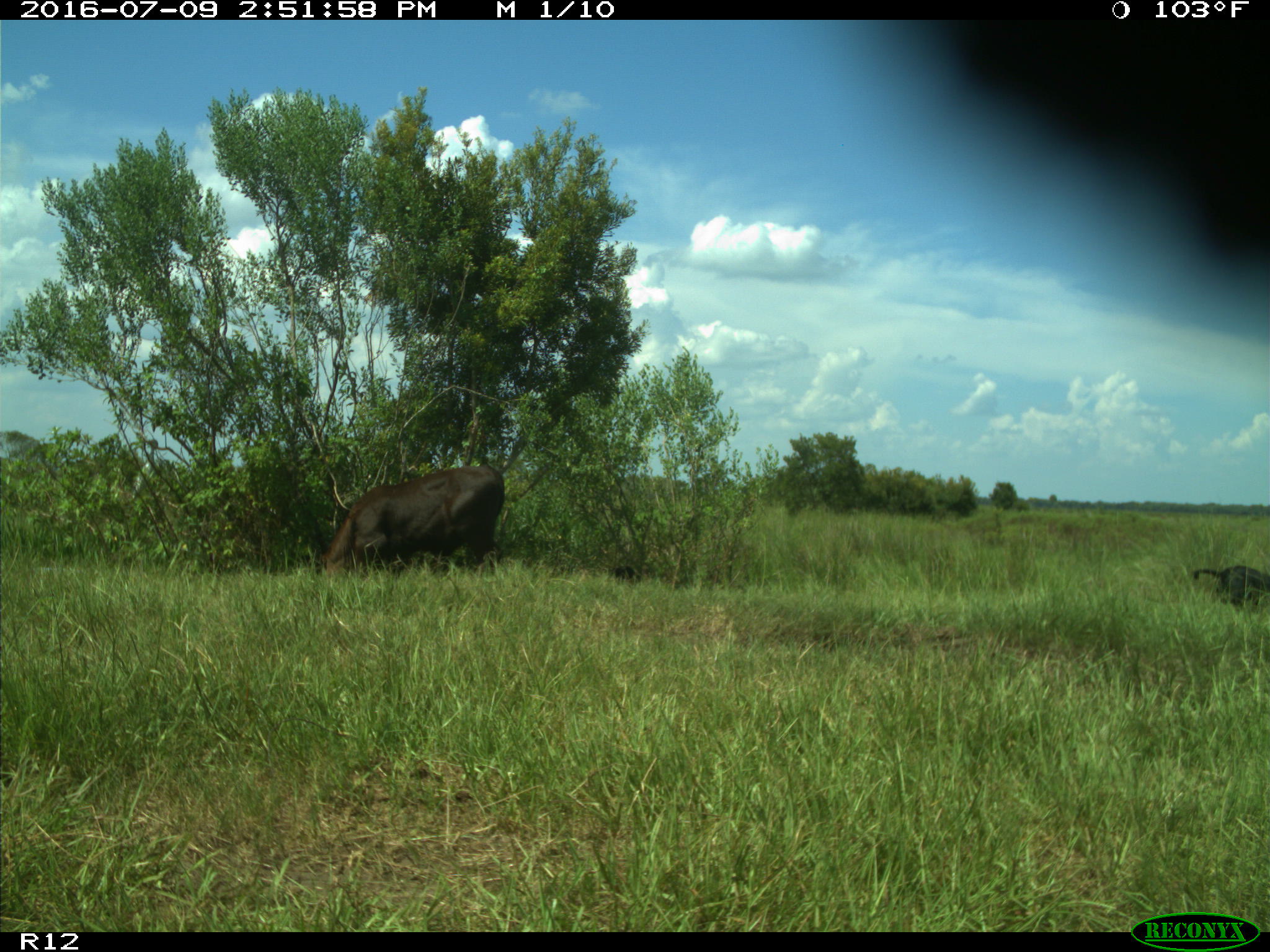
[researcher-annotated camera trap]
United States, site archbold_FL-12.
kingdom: Animalia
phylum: Chordata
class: Mammalia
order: Artiodactyla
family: Bovidae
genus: Bos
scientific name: Bos taurus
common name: domestic cow